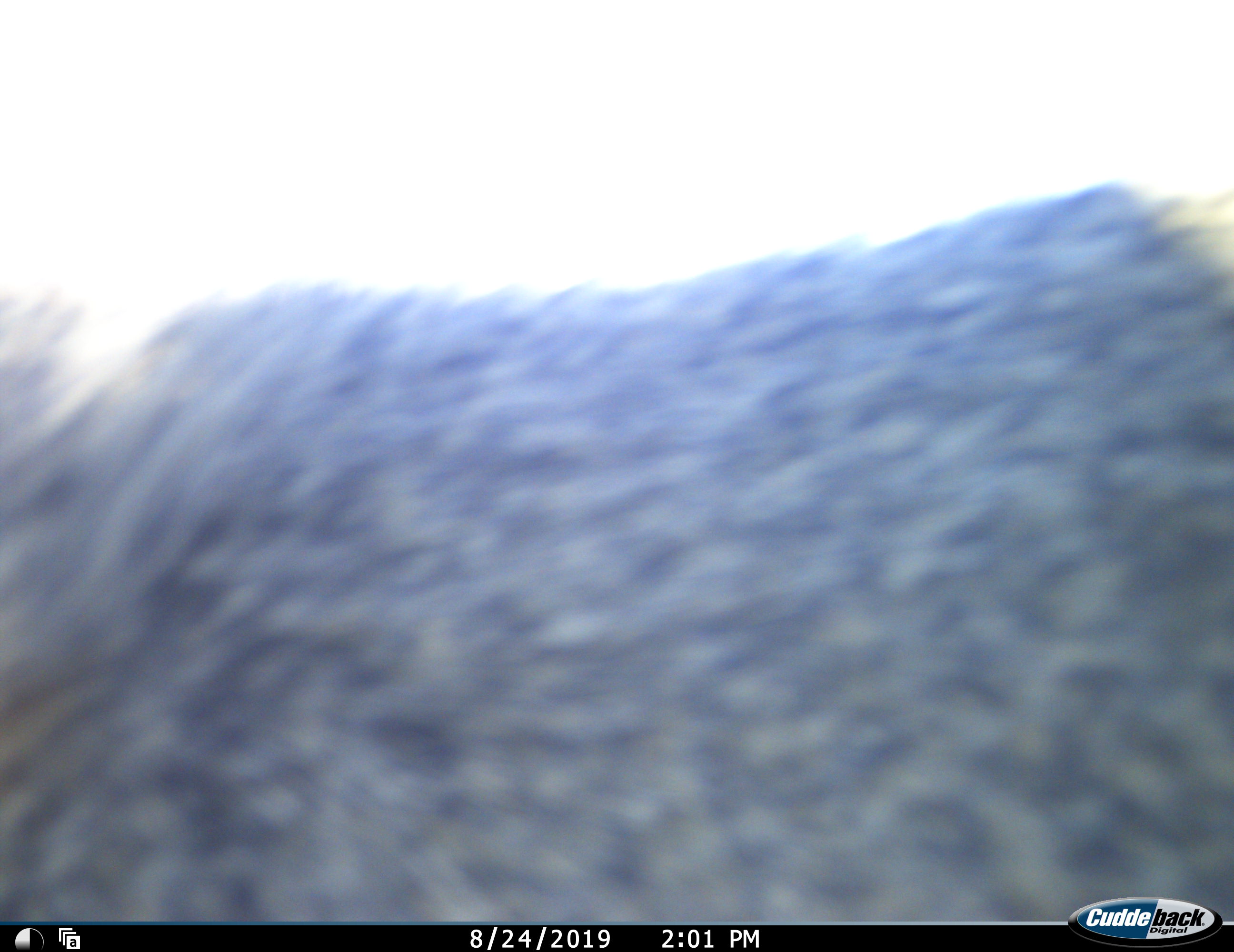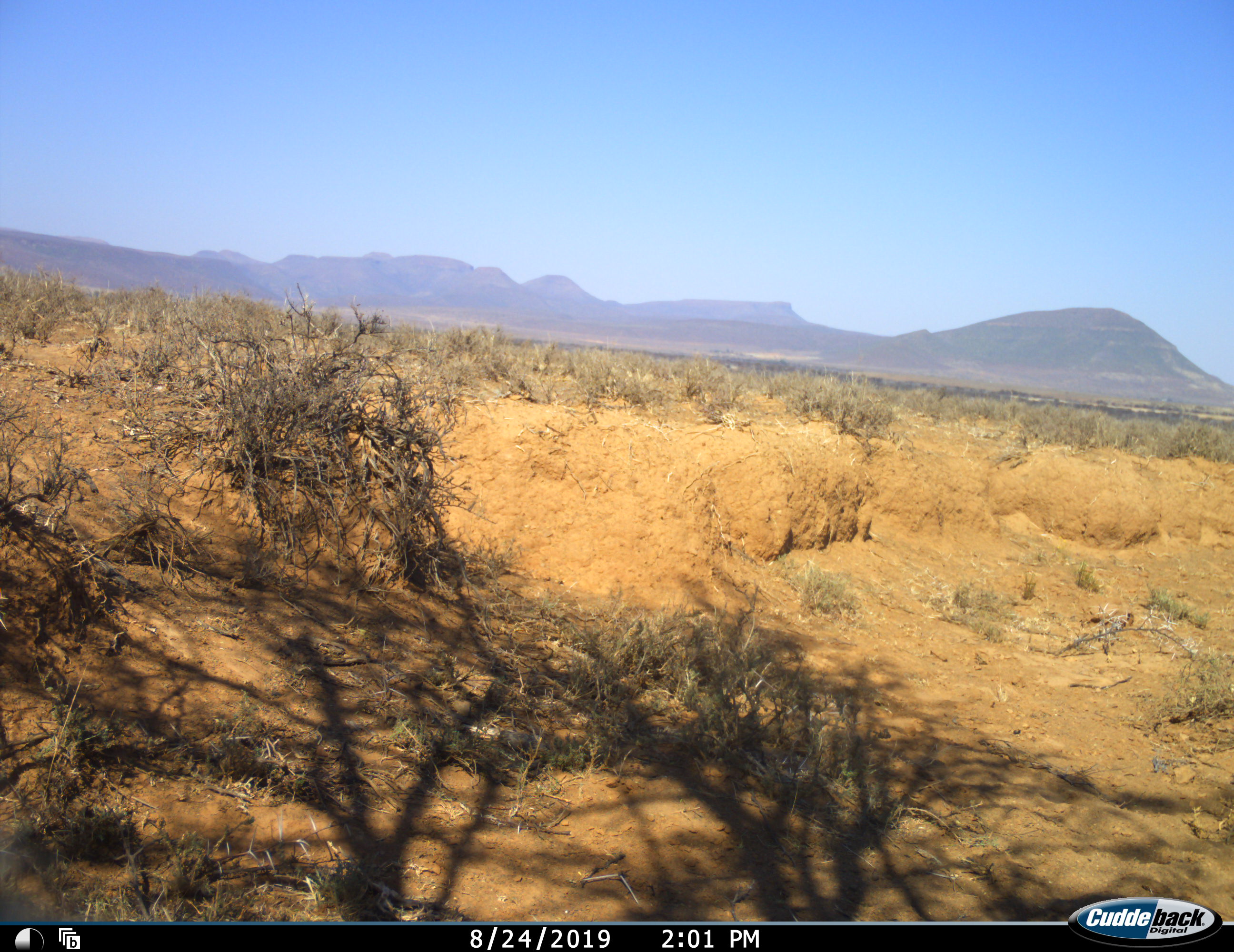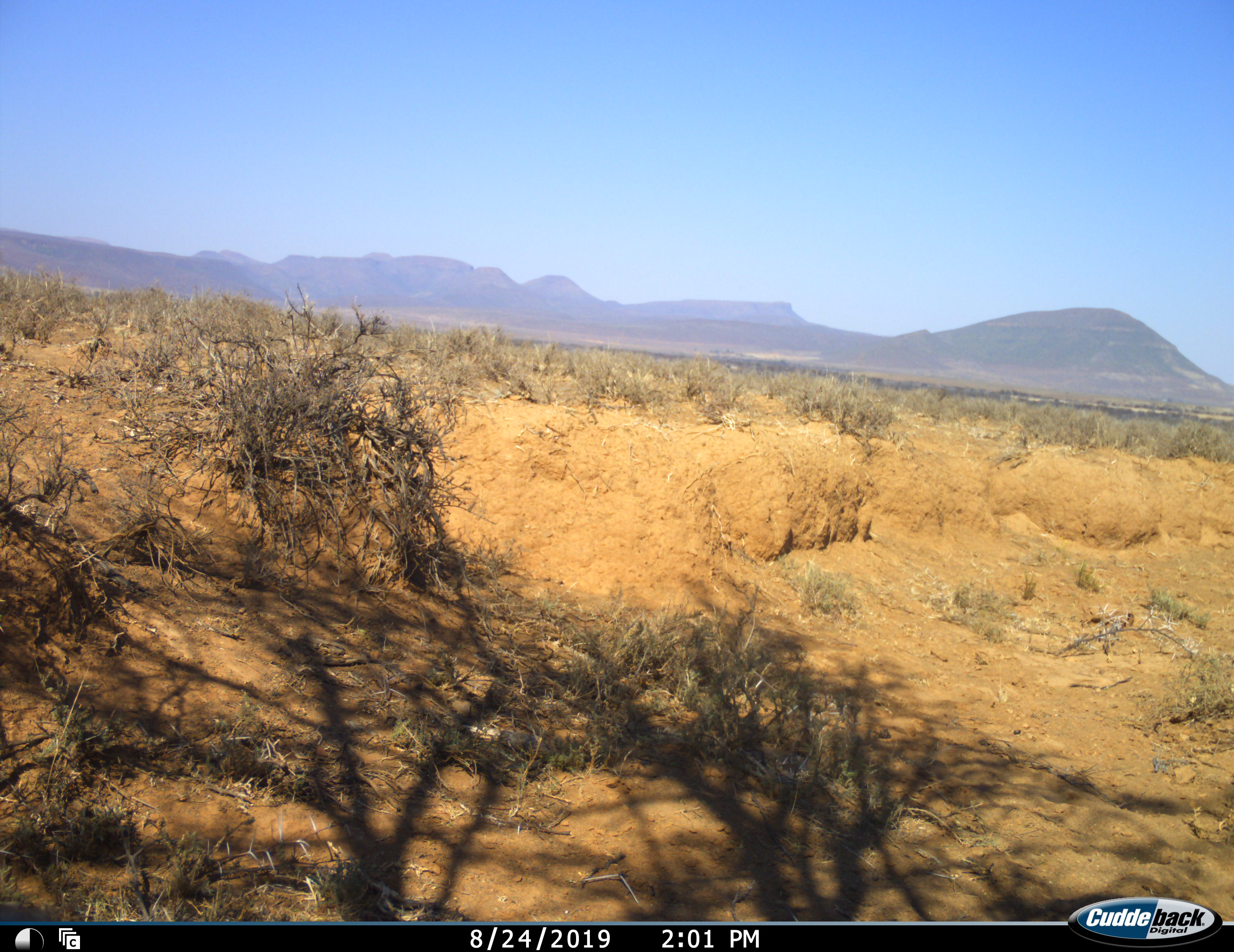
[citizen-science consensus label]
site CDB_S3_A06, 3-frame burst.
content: unidentified animal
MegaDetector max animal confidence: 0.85